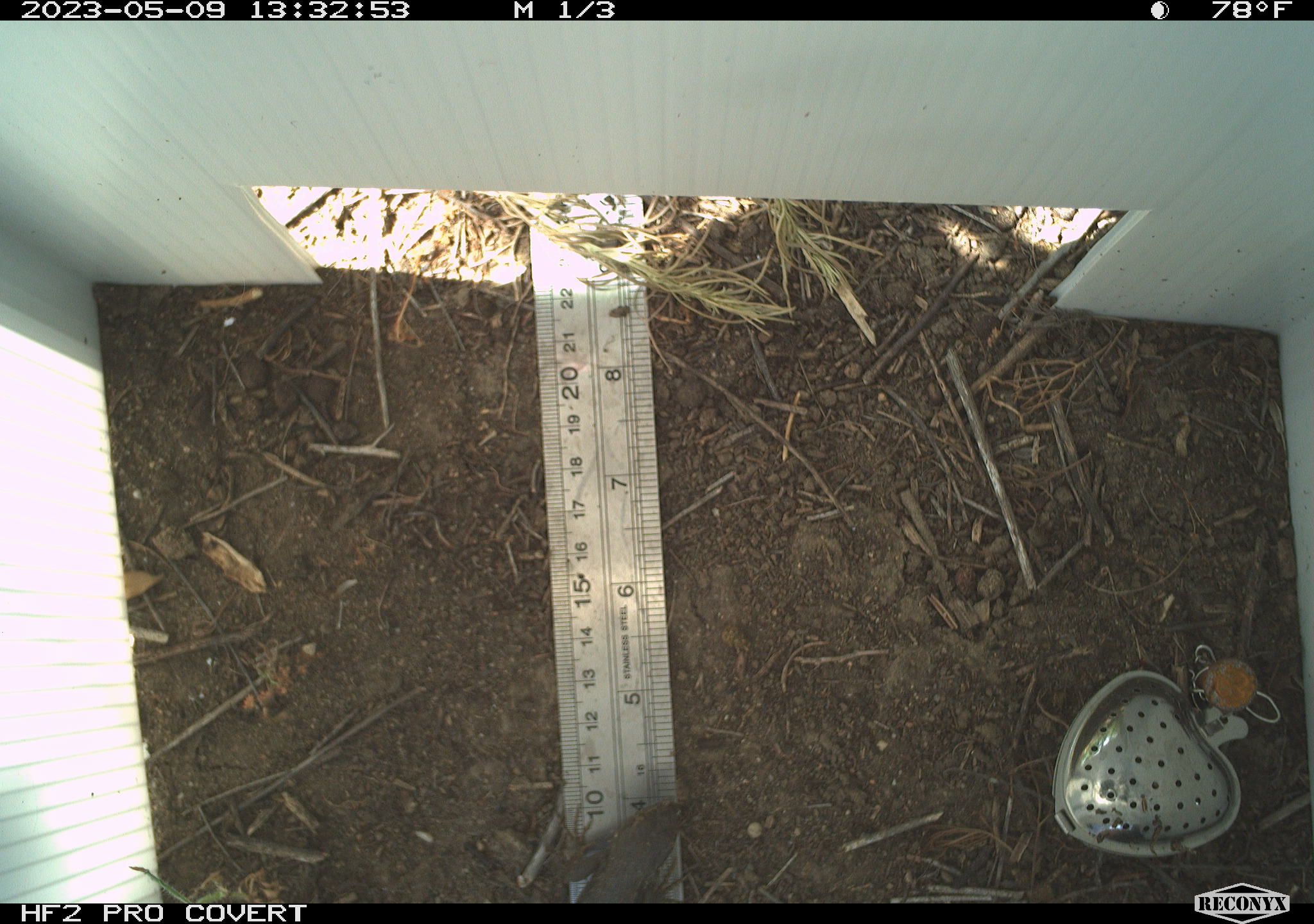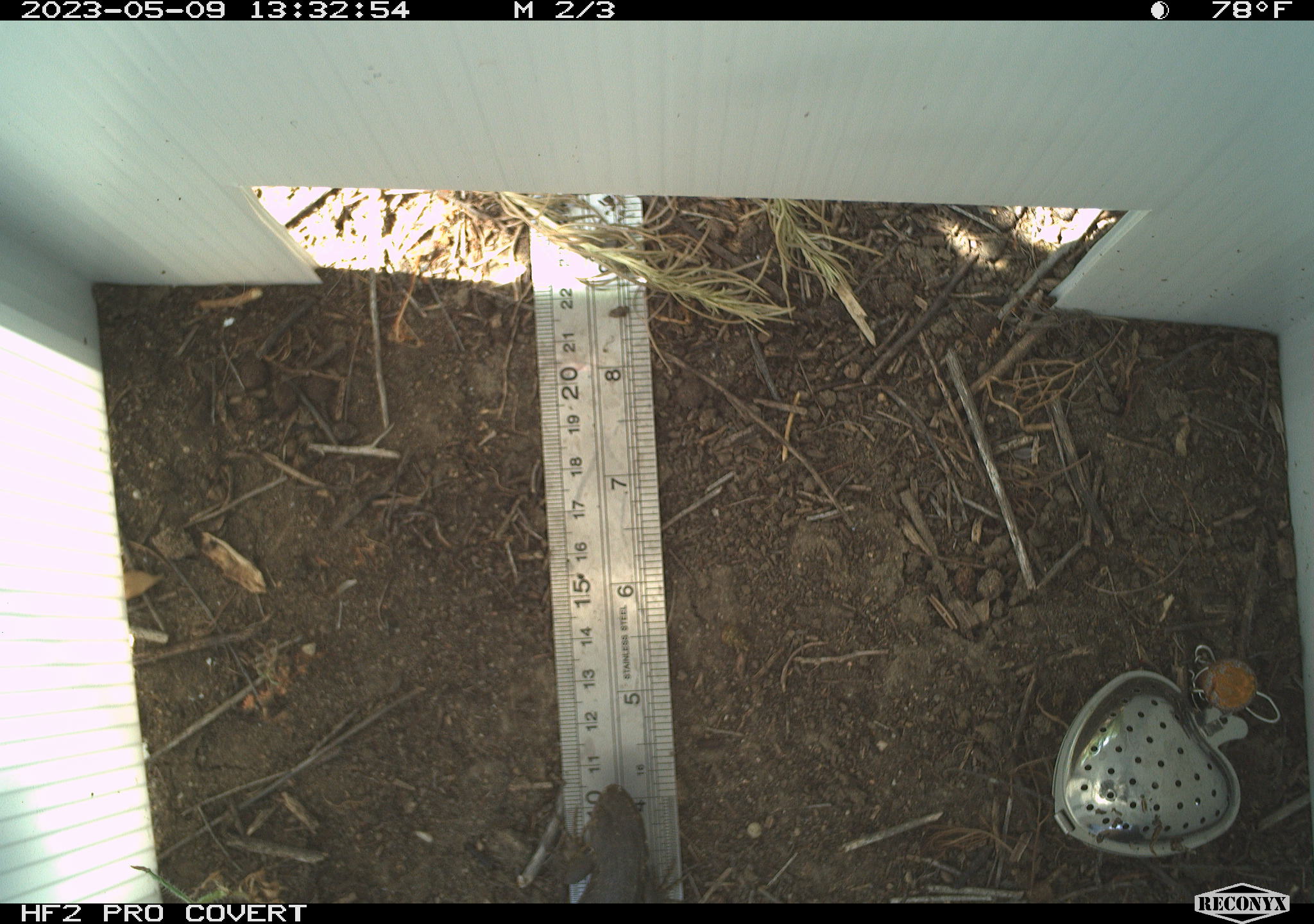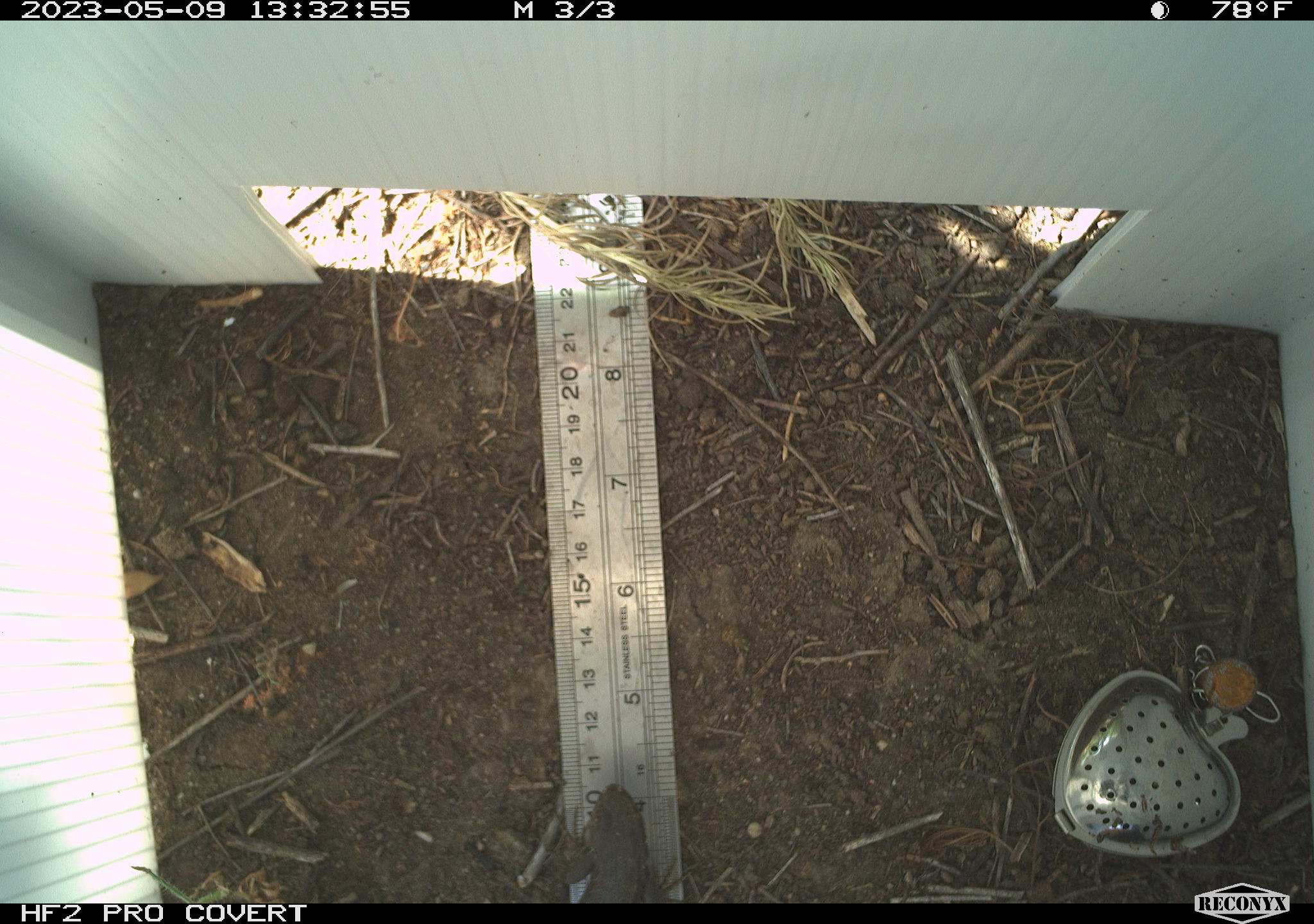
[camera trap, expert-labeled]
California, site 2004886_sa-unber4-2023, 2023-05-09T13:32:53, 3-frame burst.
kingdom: Animalia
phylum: Chordata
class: Reptilia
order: Squamata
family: Phrynosomatidae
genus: Sceloporus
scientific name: Sceloporus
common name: spiny lizards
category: sceloporus species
Sceloporus species (spiny lizards) (Sceloporus).